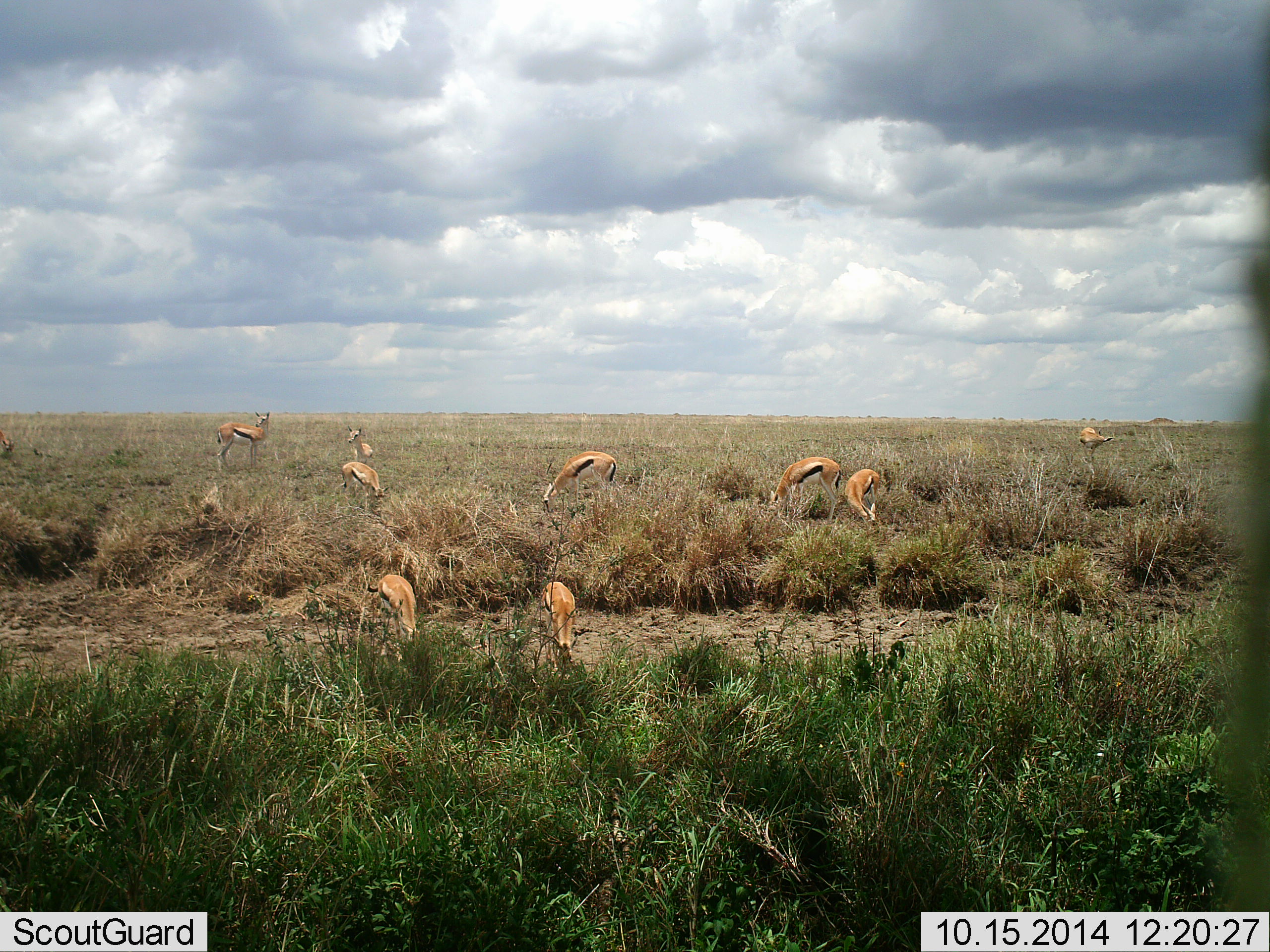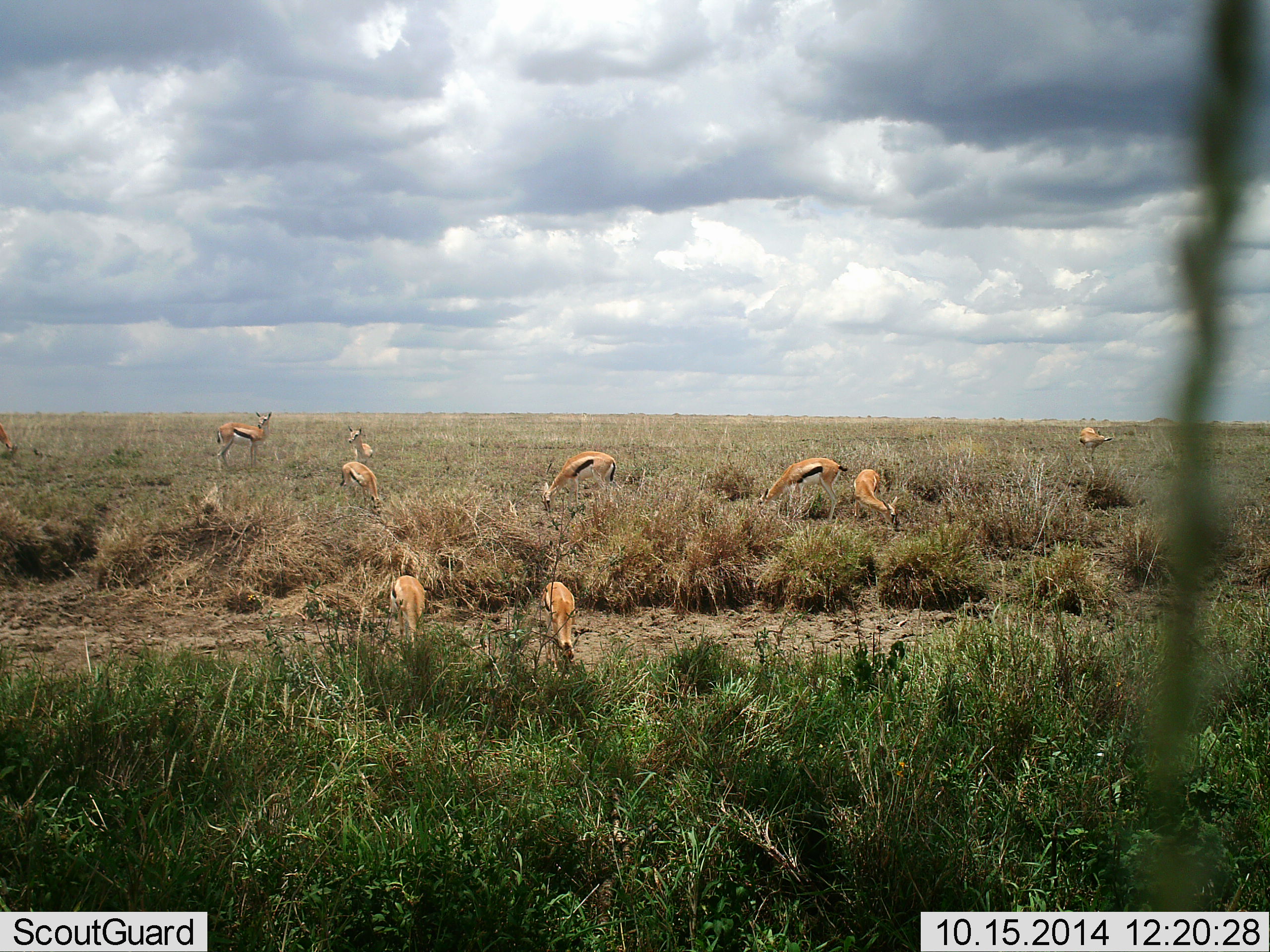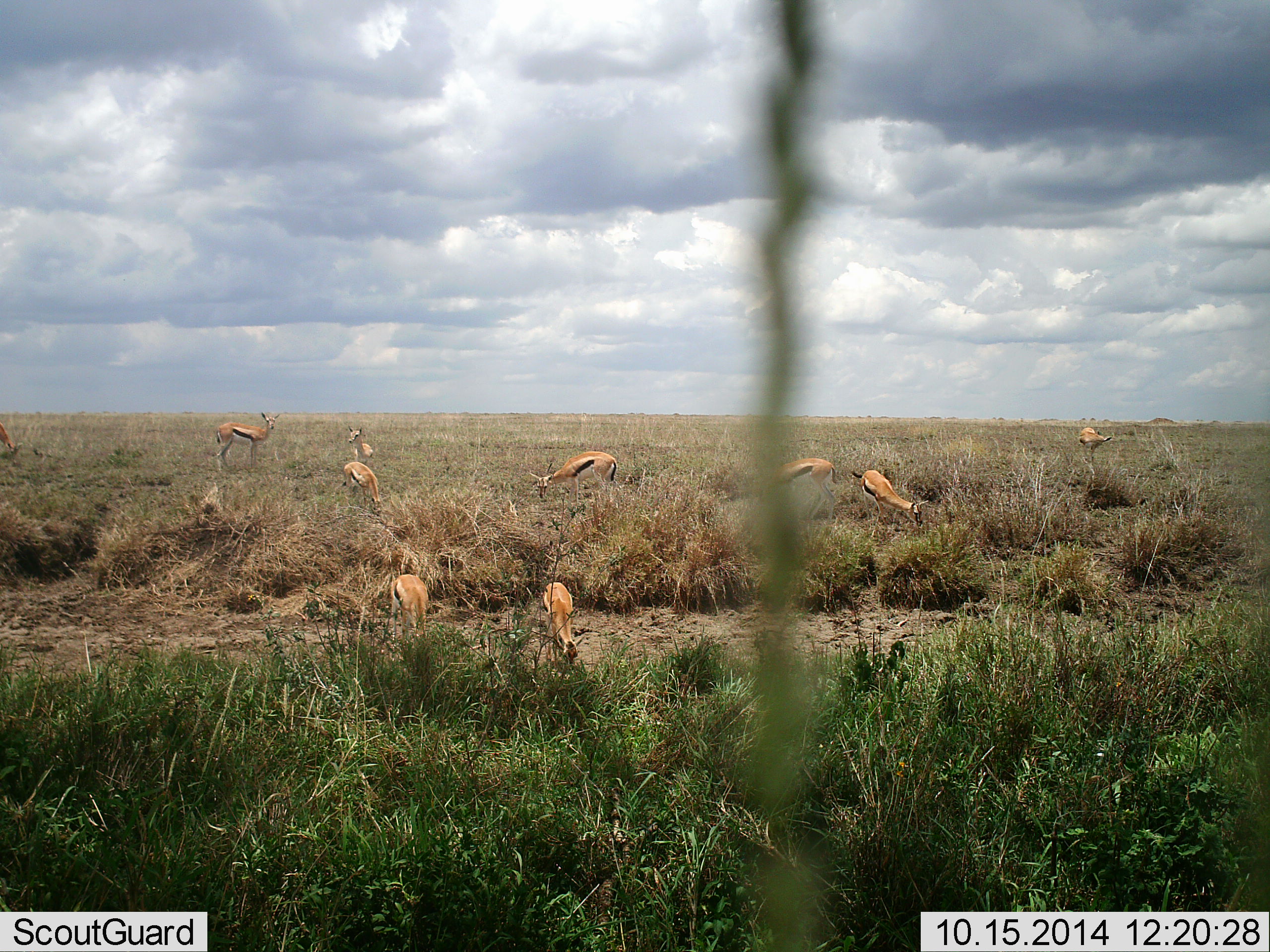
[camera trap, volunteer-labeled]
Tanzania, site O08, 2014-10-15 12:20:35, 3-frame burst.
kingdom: Animalia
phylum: Chordata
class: Mammalia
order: Artiodactyla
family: Bovidae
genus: Eudorcas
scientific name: Eudorcas thomsonii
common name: thomson's gazelle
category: gazellethomsons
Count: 10.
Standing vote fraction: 80%.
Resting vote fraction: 10%.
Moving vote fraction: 20%.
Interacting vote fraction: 0%.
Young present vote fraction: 0%.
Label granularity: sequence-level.